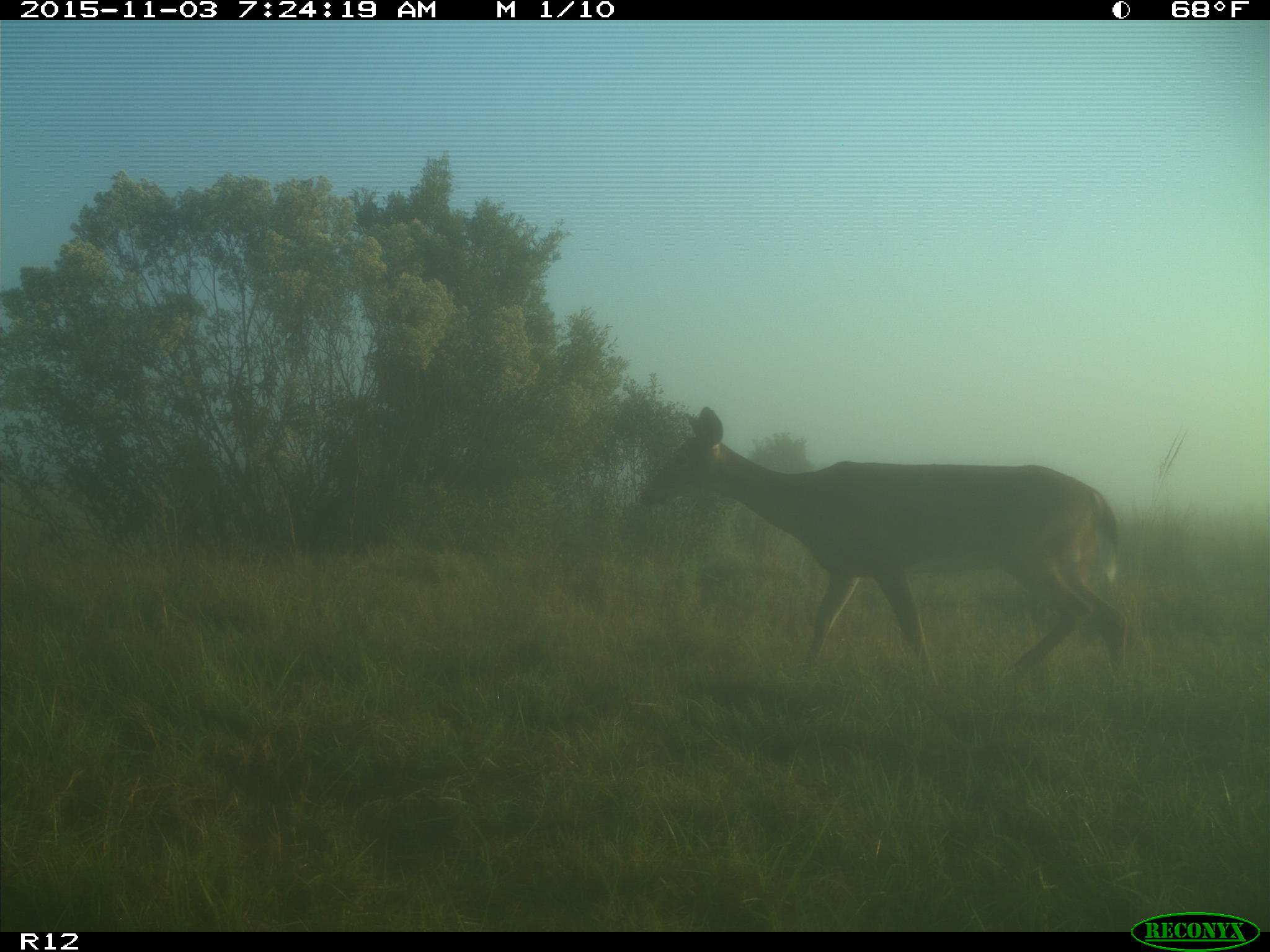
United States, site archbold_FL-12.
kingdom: Animalia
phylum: Chordata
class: Mammalia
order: Artiodactyla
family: Cervidae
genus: Odocoileus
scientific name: Odocoileus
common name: deer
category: unidentified deer